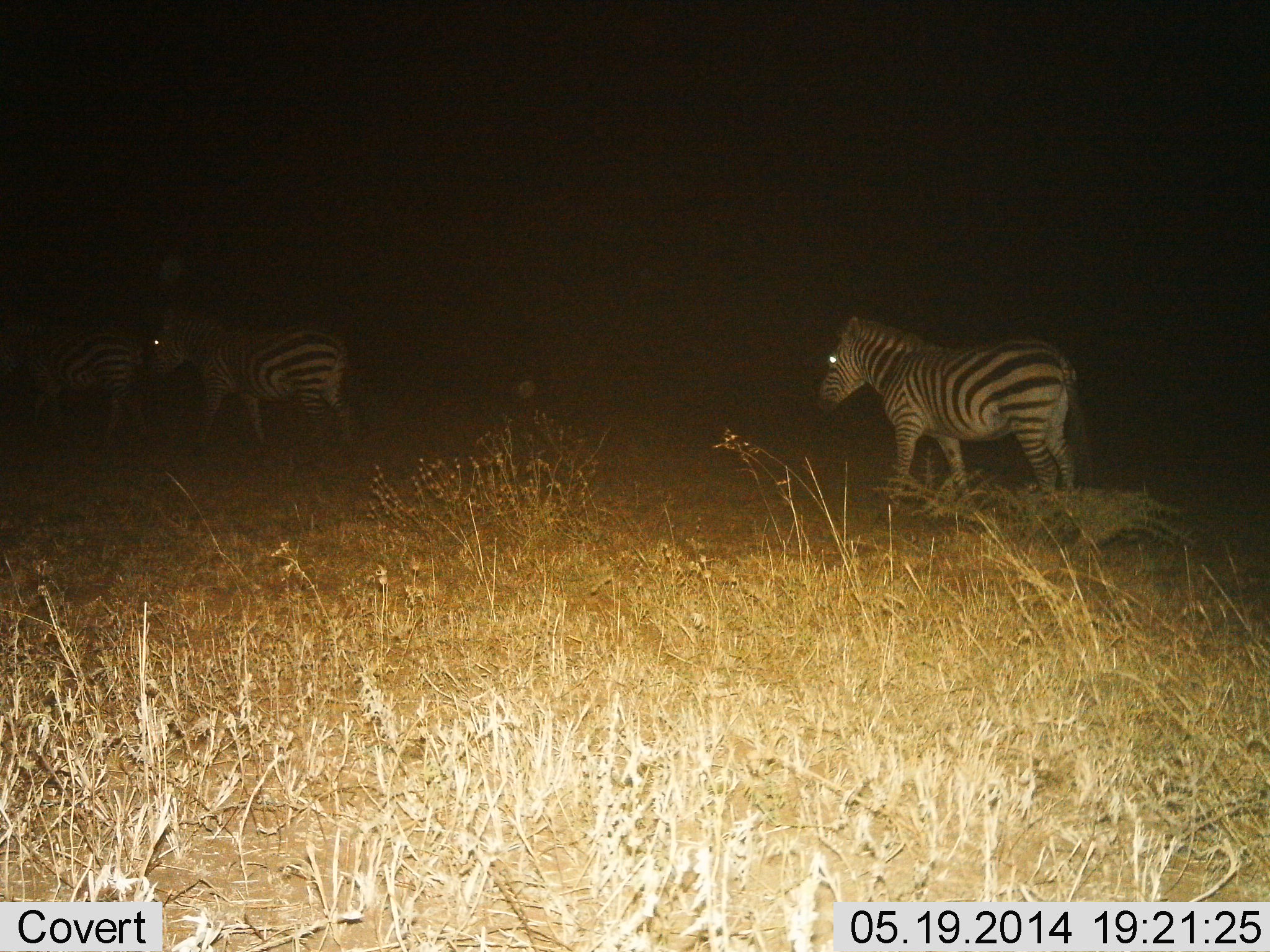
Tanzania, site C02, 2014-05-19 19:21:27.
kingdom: Animalia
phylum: Chordata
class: Mammalia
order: Perissodactyla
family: Equidae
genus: Equus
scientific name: Equus quagga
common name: plains zebra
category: zebra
Zebra (plains zebra) (Equus quagga), count 3. Behavior (volunteer vote fractions): standing 10%, resting 0%, moving 100%, interacting 0%. Young present (vote fraction): 0%. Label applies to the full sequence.